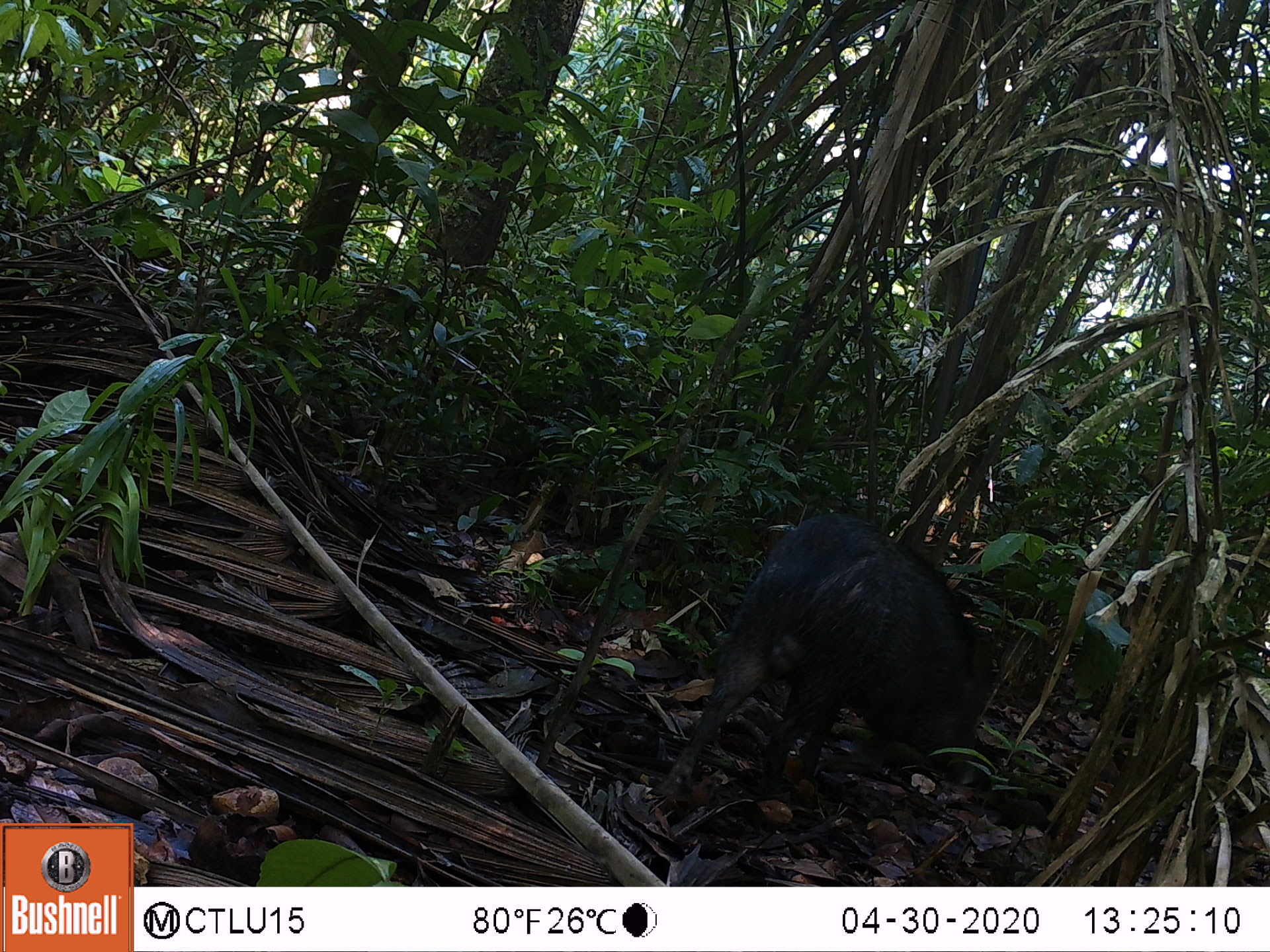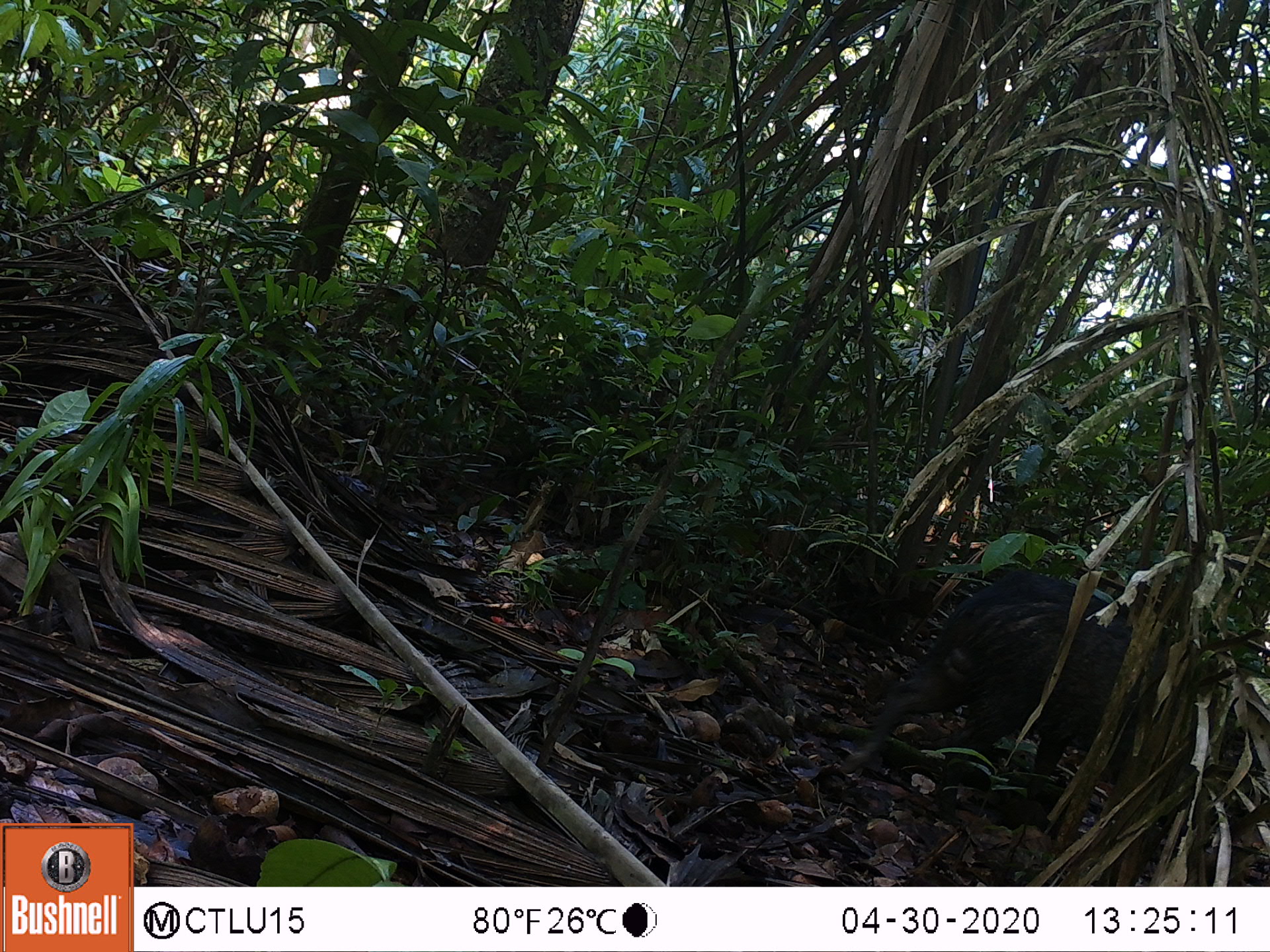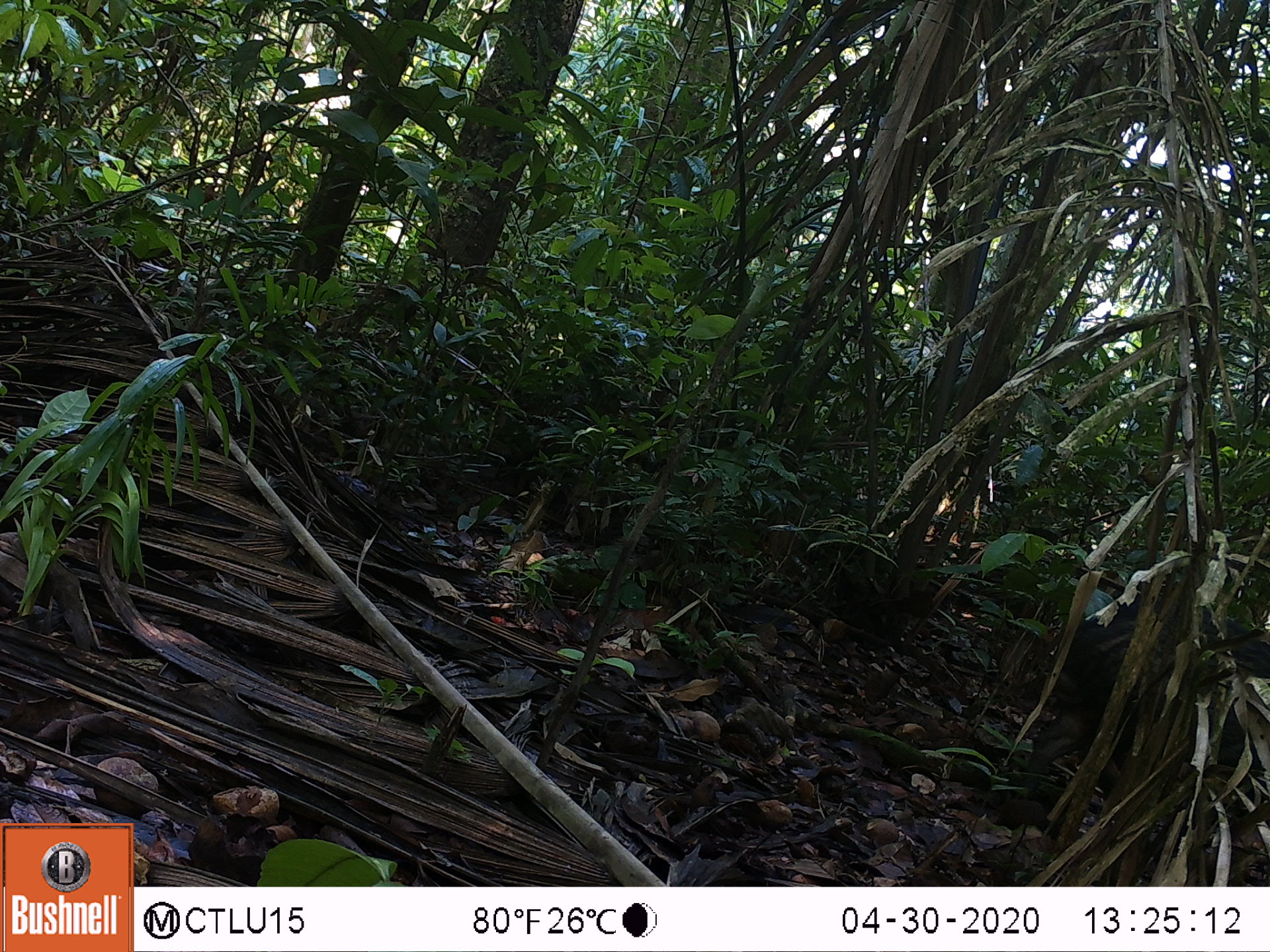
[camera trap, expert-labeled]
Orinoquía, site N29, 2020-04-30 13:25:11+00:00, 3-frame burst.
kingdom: Animalia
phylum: Chordata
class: Mammalia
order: Artiodactyla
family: Tayassuidae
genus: Pecari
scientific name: Pecari tajacu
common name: collared peccary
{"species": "collared peccary (Pecari tajacu)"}